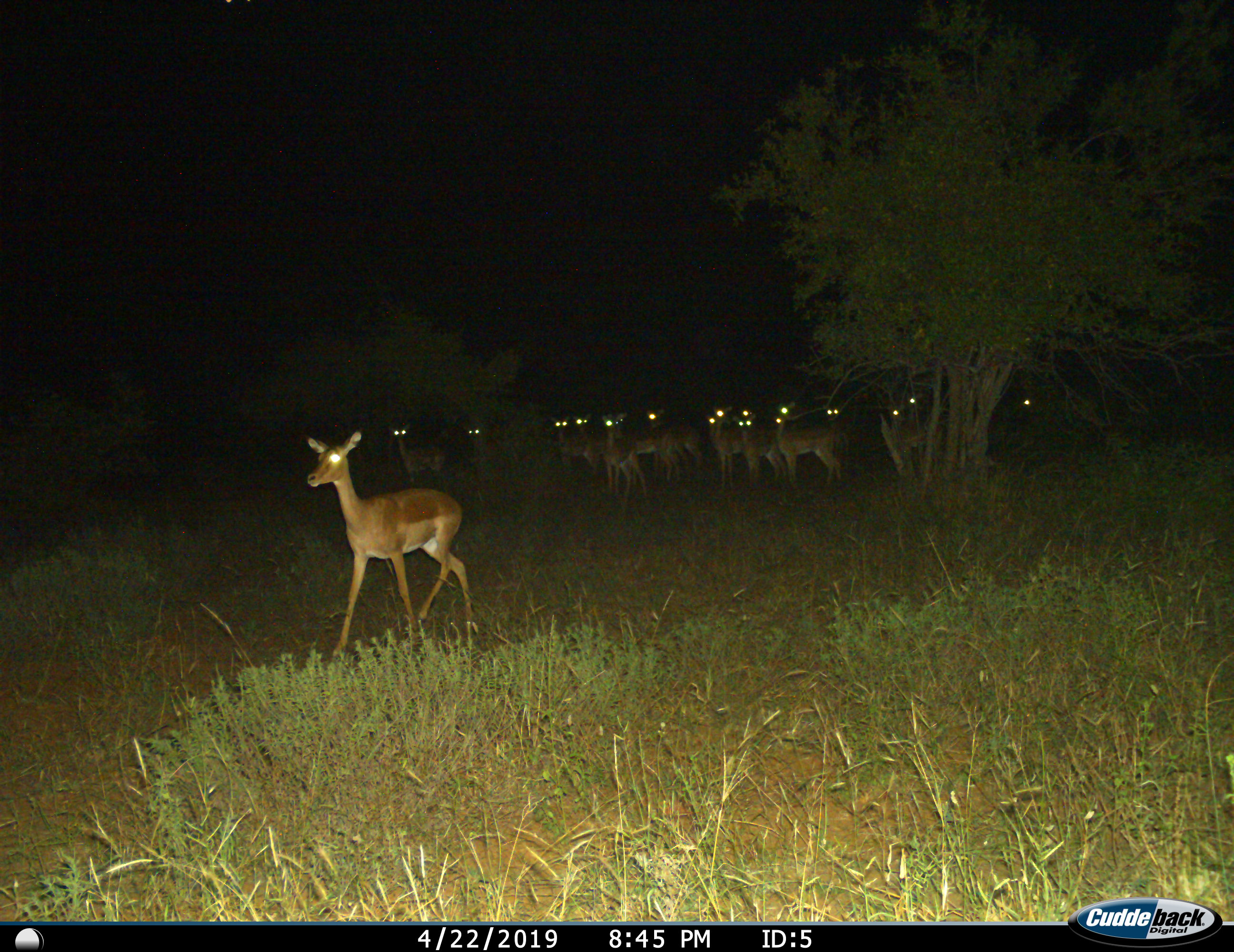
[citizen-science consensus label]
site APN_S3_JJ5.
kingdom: Animalia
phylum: Chordata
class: Mammalia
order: Artiodactyla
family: Bovidae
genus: Aepyceros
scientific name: Aepyceros melampus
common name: impala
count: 11-50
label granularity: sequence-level